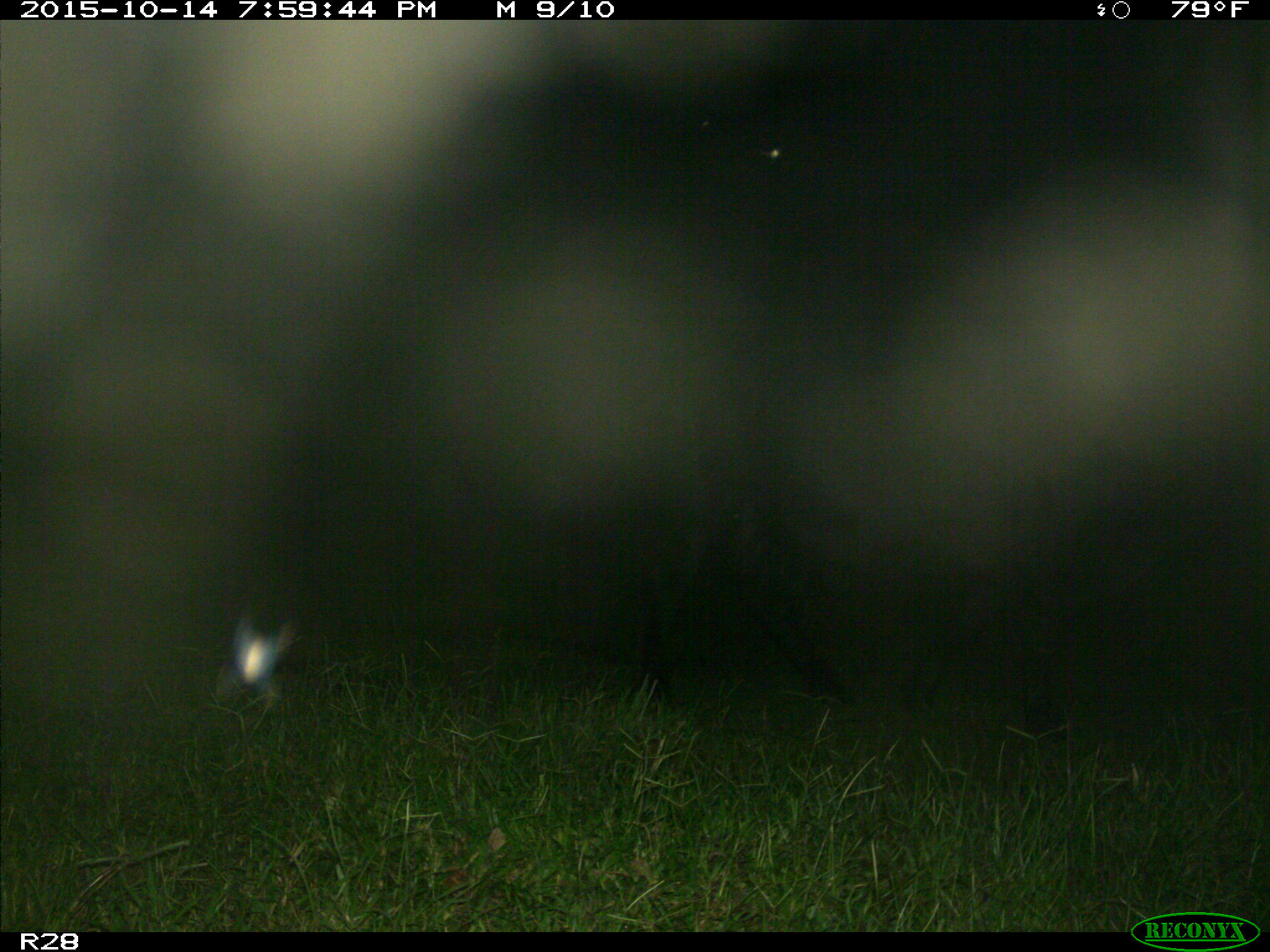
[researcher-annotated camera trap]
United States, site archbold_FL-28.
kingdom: Animalia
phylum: Chordata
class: Mammalia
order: Artiodactyla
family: Bovidae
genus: Bos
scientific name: Bos taurus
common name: domestic cow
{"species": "Bos taurus (domestic cow)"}